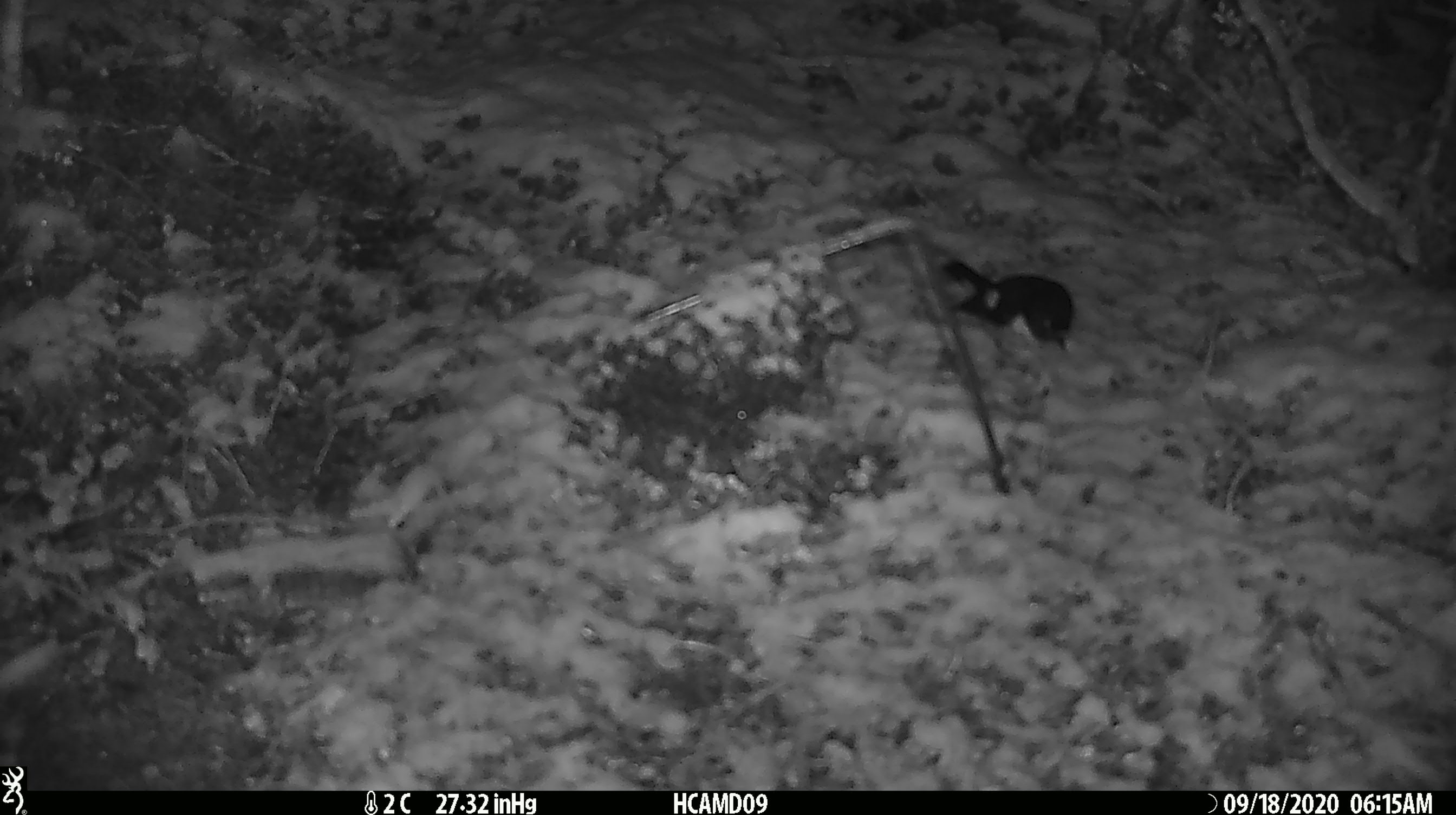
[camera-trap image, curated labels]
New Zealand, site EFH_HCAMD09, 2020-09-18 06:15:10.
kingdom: Animalia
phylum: Chordata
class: Aves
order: Passeriformes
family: Petroicidae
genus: Petroica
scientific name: Petroica macrocephala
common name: tomtit